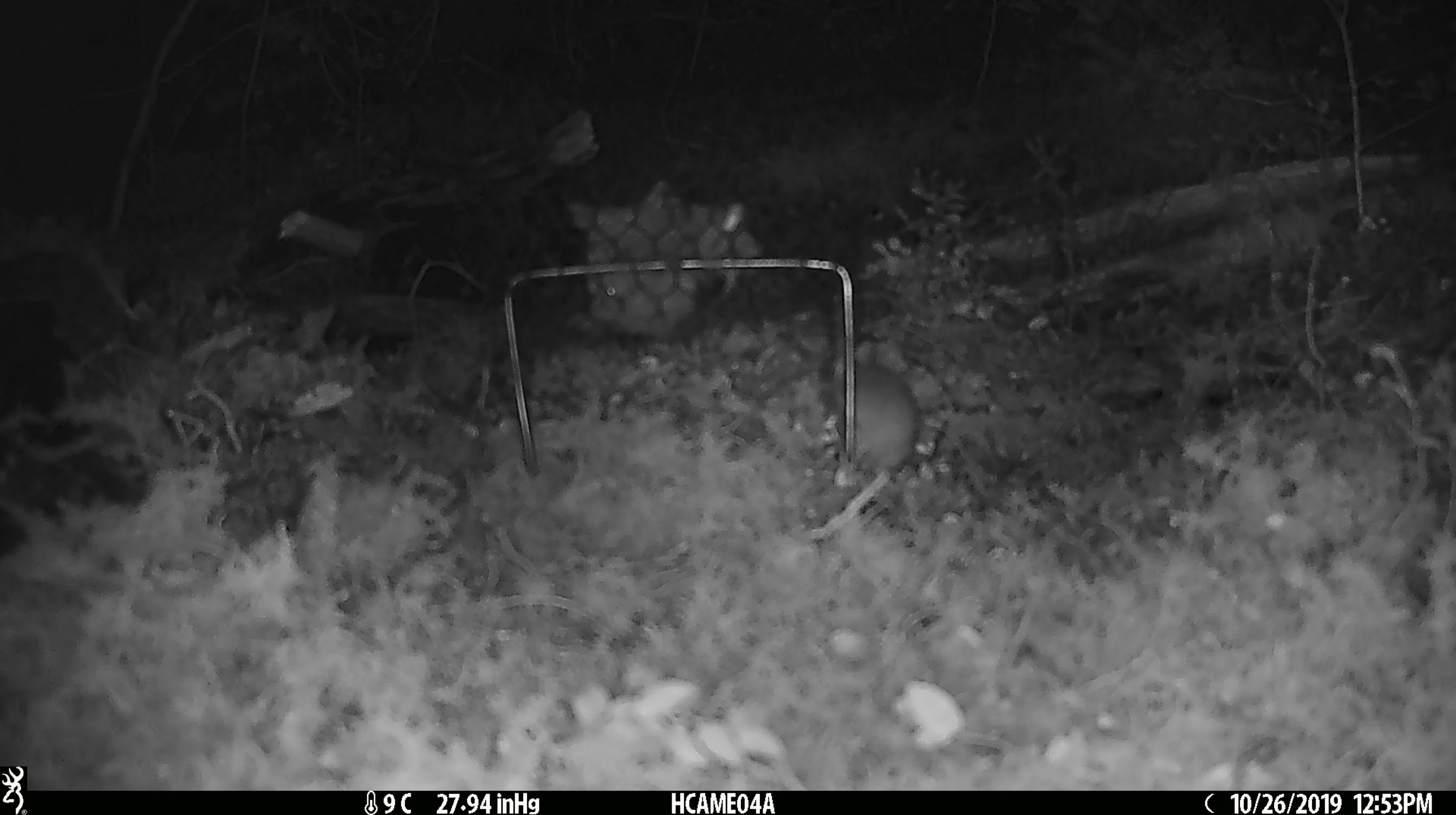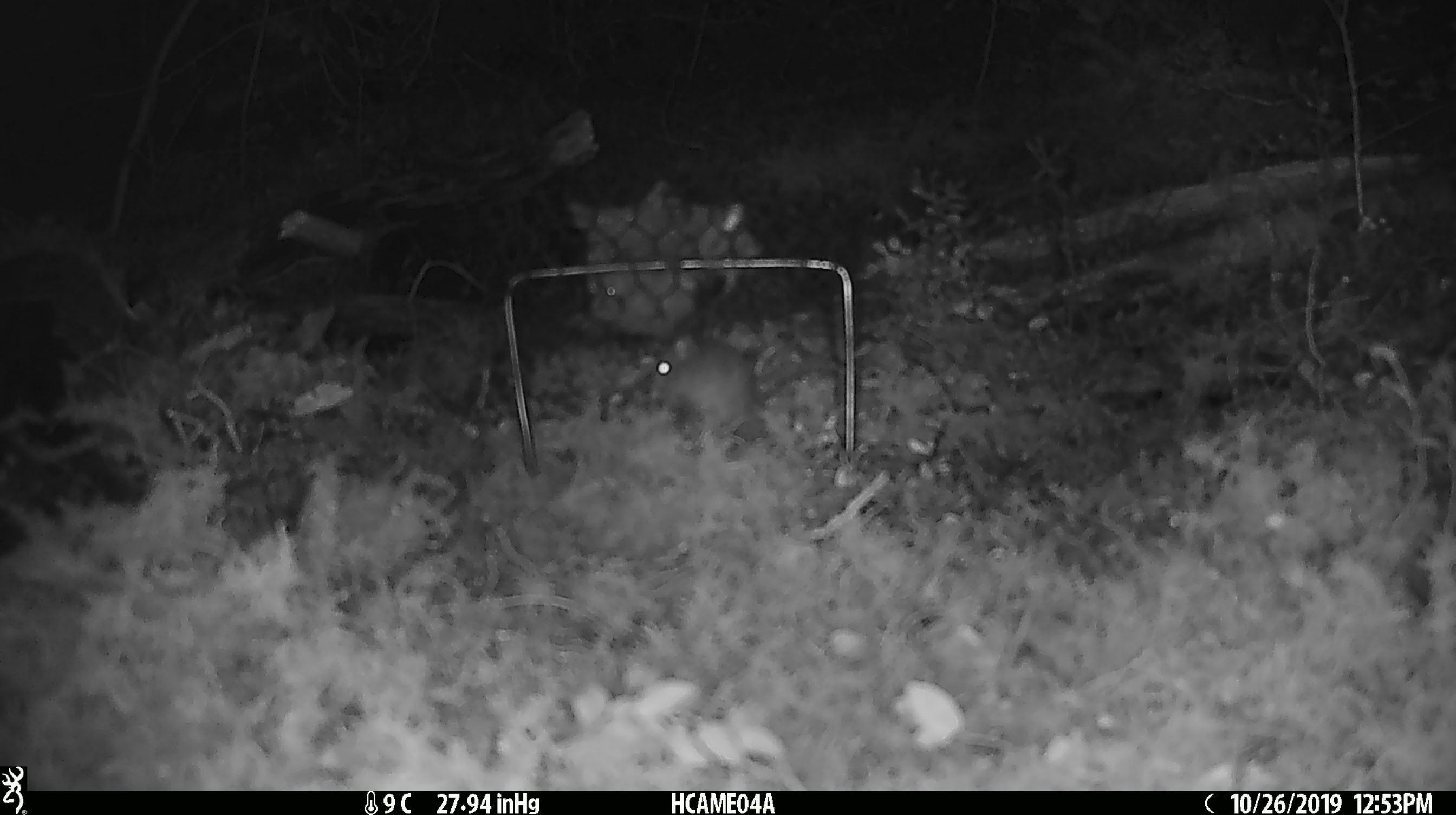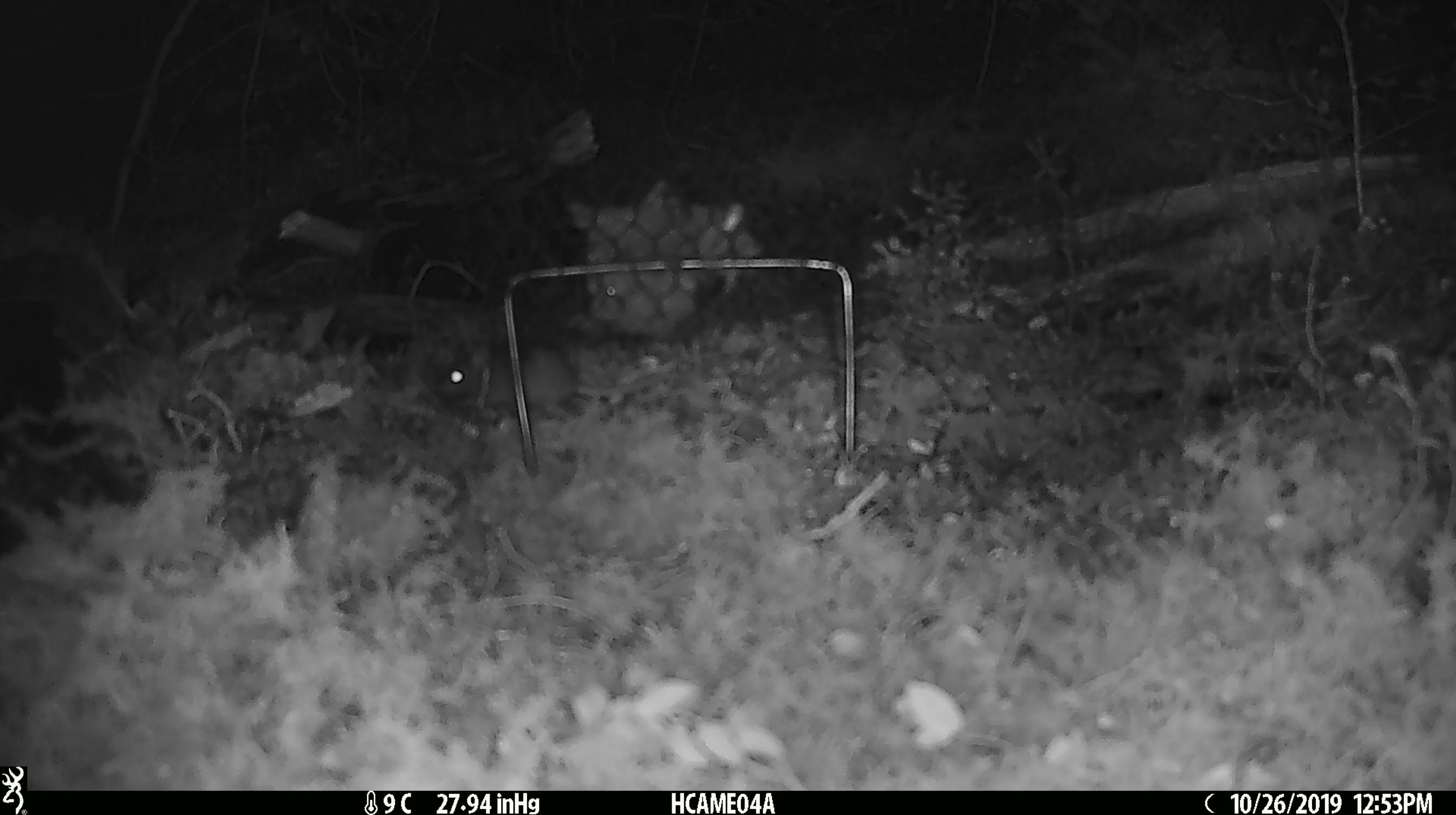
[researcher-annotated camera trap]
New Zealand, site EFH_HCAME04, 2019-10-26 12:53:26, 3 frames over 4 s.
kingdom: Animalia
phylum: Chordata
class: Mammalia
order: Rodentia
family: Muridae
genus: Mus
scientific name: Mus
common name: mouse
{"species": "mouse (Mus)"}